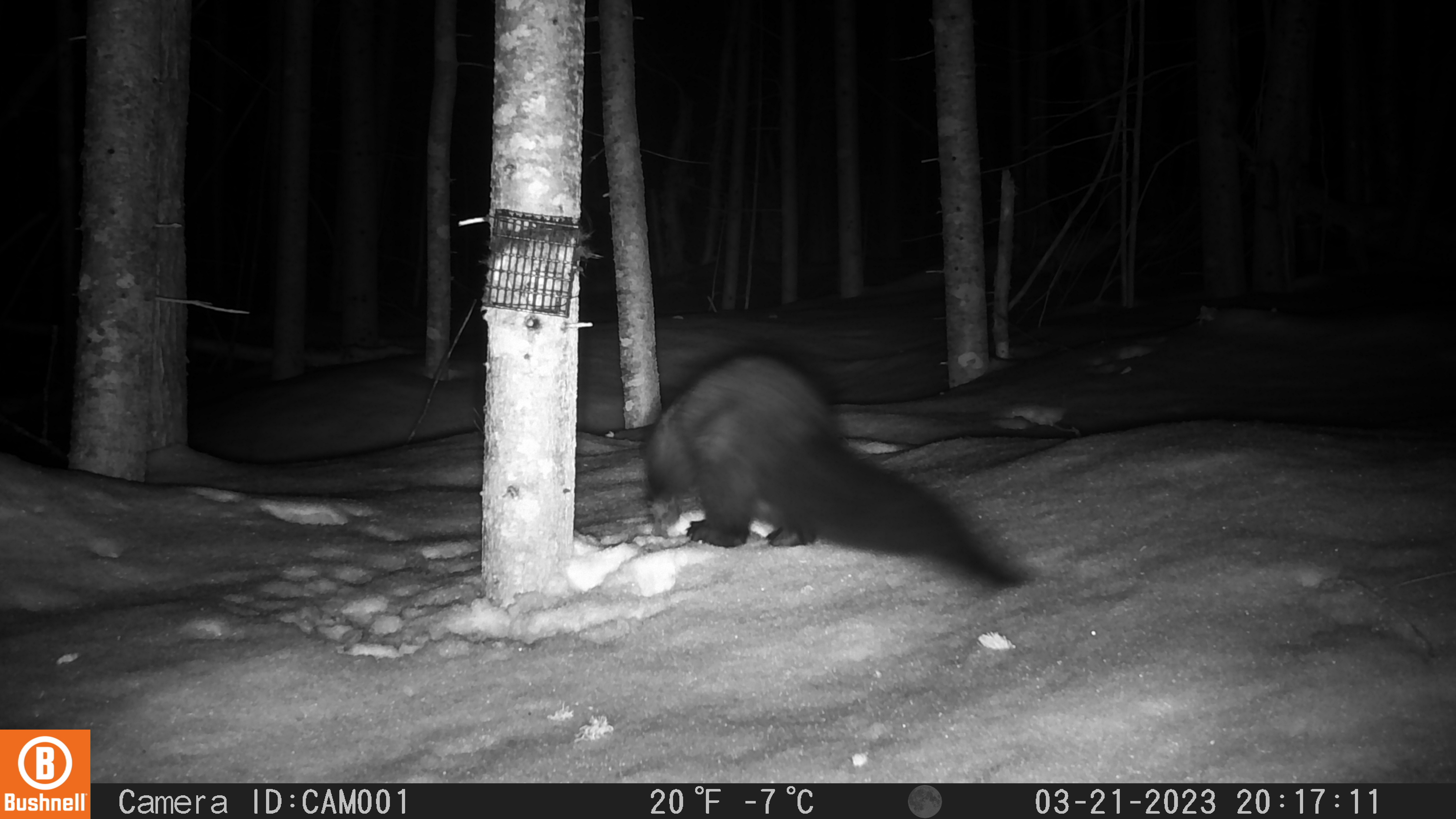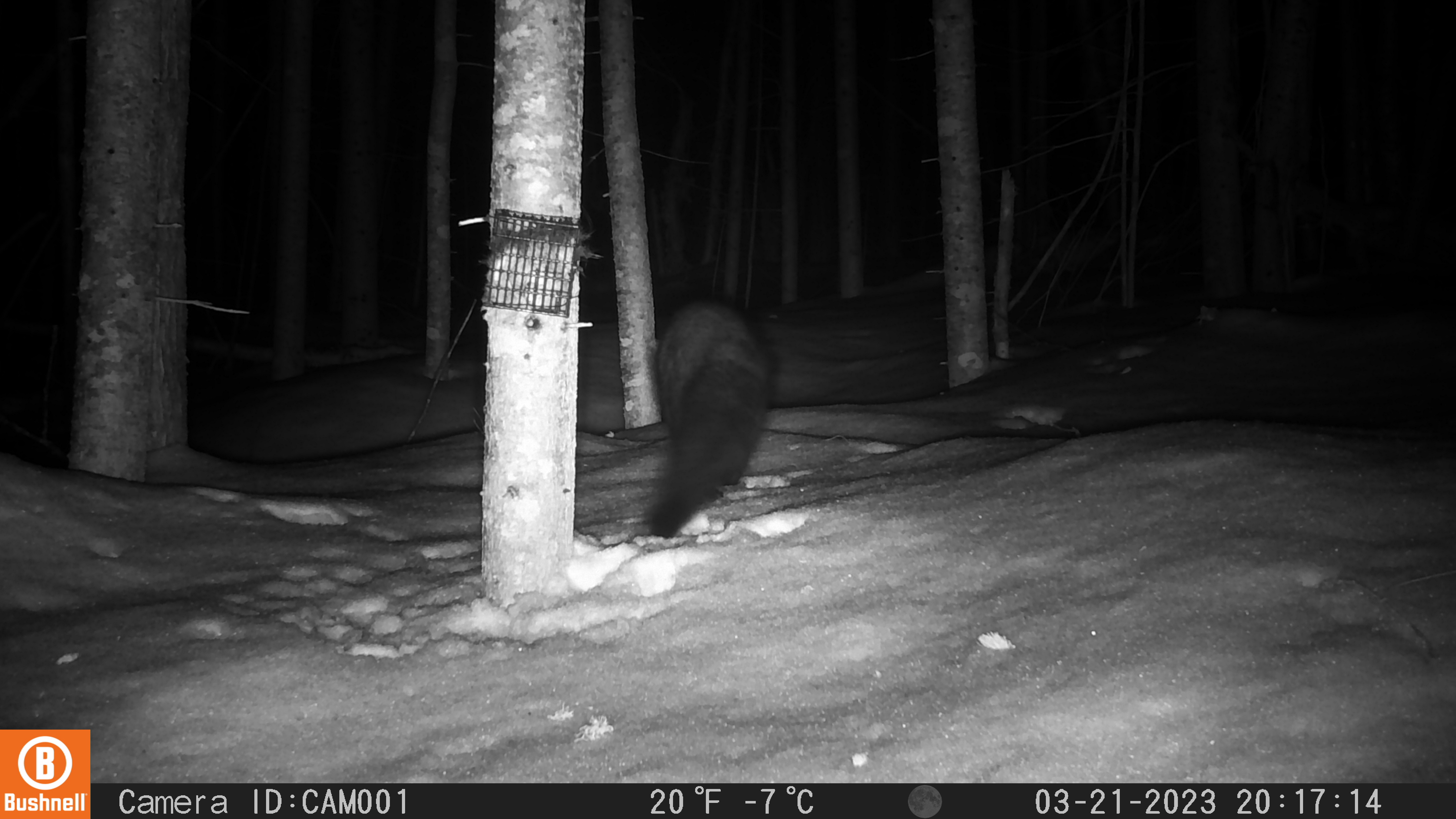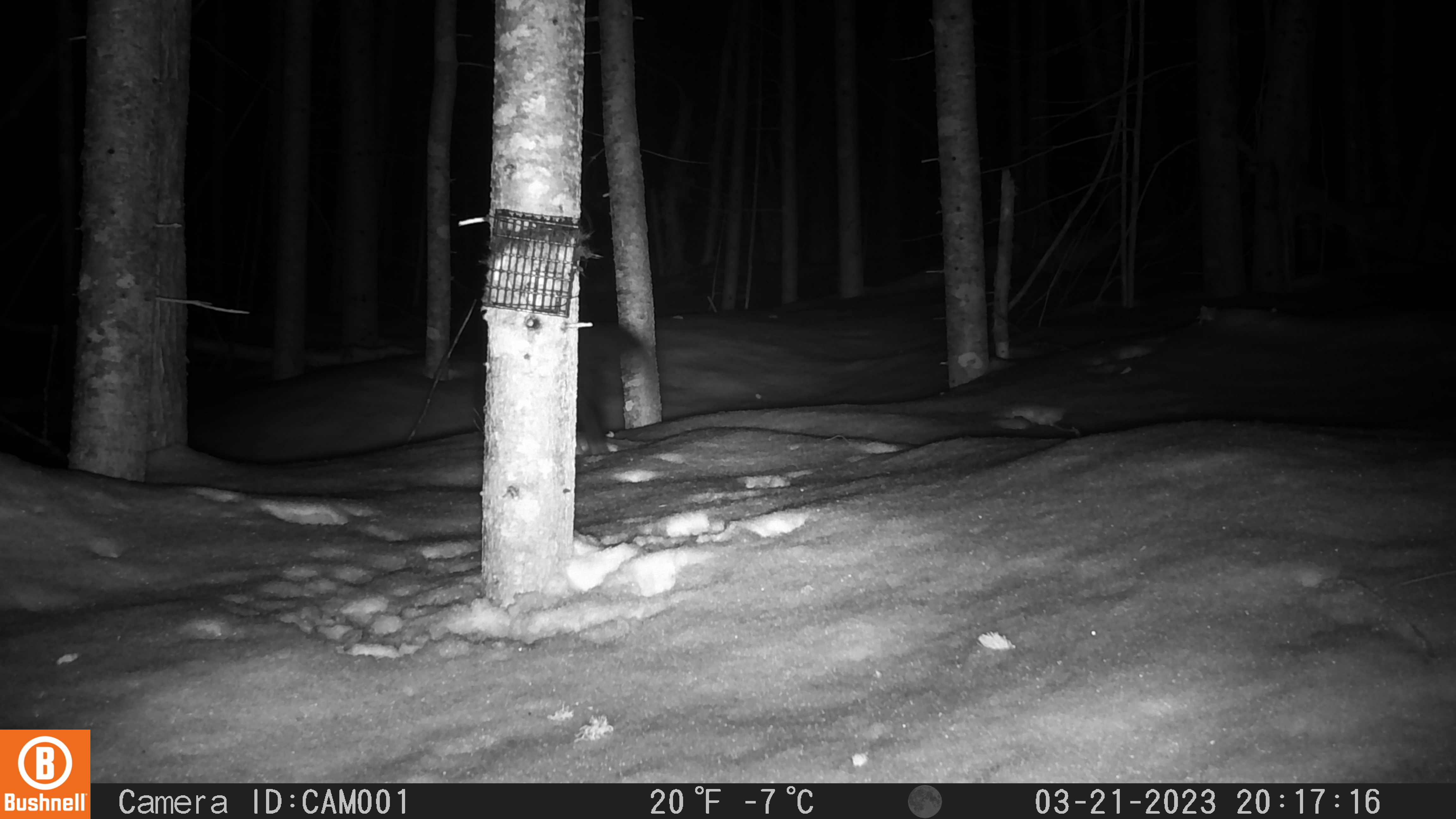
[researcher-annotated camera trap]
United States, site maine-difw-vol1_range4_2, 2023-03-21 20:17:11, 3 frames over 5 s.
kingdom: Animalia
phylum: Chordata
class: Mammalia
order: Carnivora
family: Mustelidae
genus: Pekania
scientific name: Pekania pennanti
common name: fisher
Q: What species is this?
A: Fisher (Pekania pennanti).